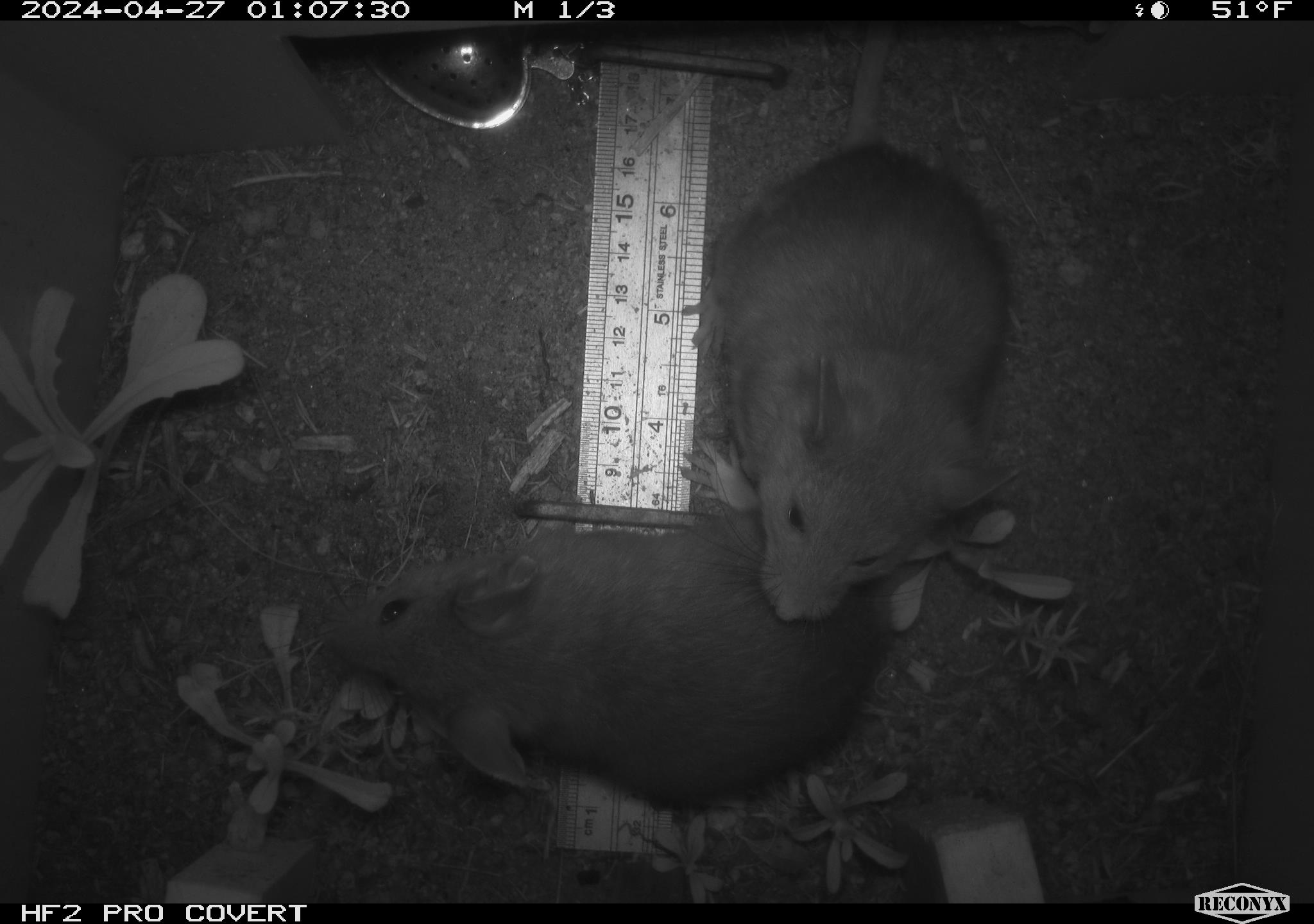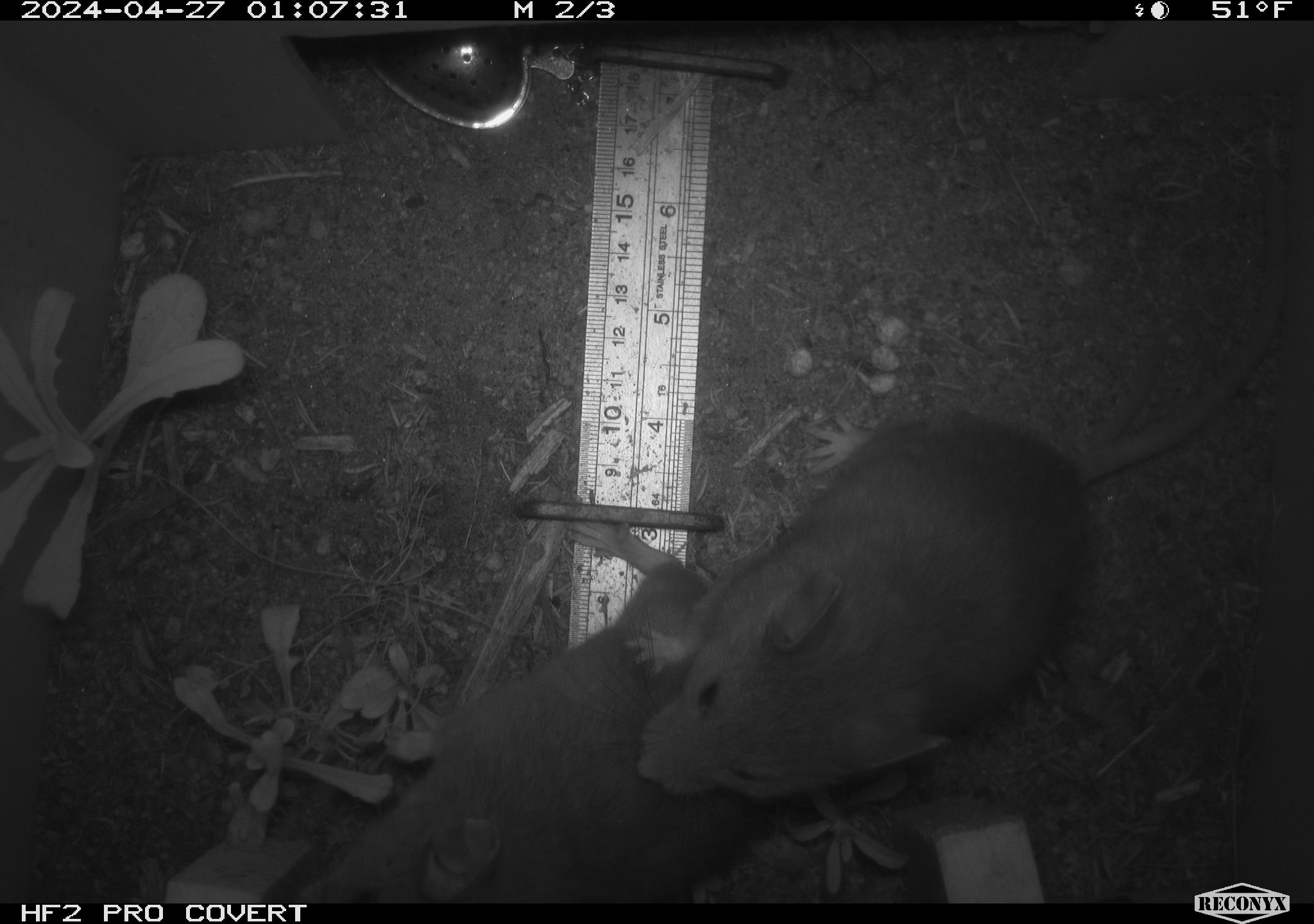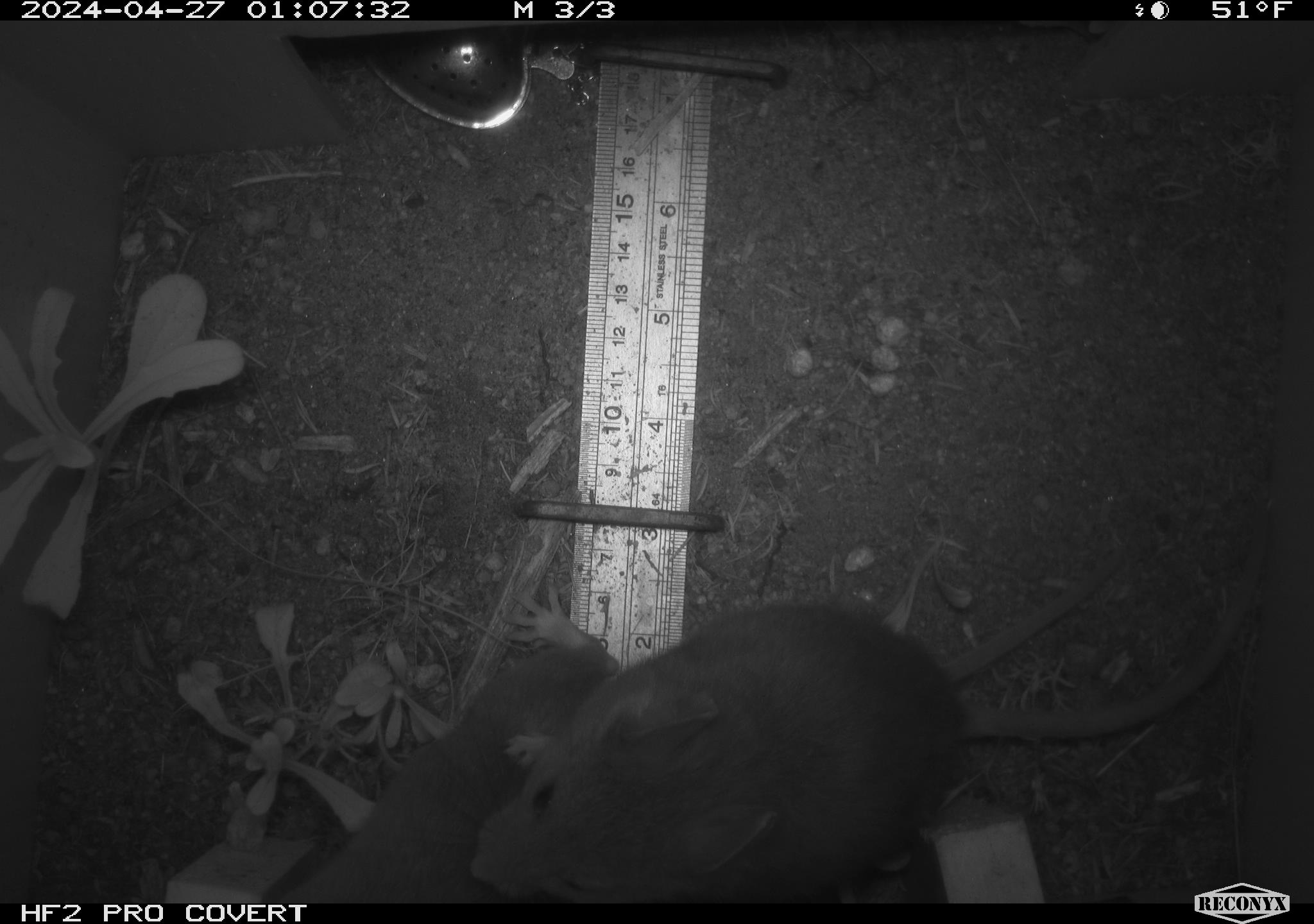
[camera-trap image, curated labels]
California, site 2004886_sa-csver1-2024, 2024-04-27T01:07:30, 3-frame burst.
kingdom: Animalia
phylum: Chordata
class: Mammalia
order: Rodentia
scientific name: Rodentia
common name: rodent